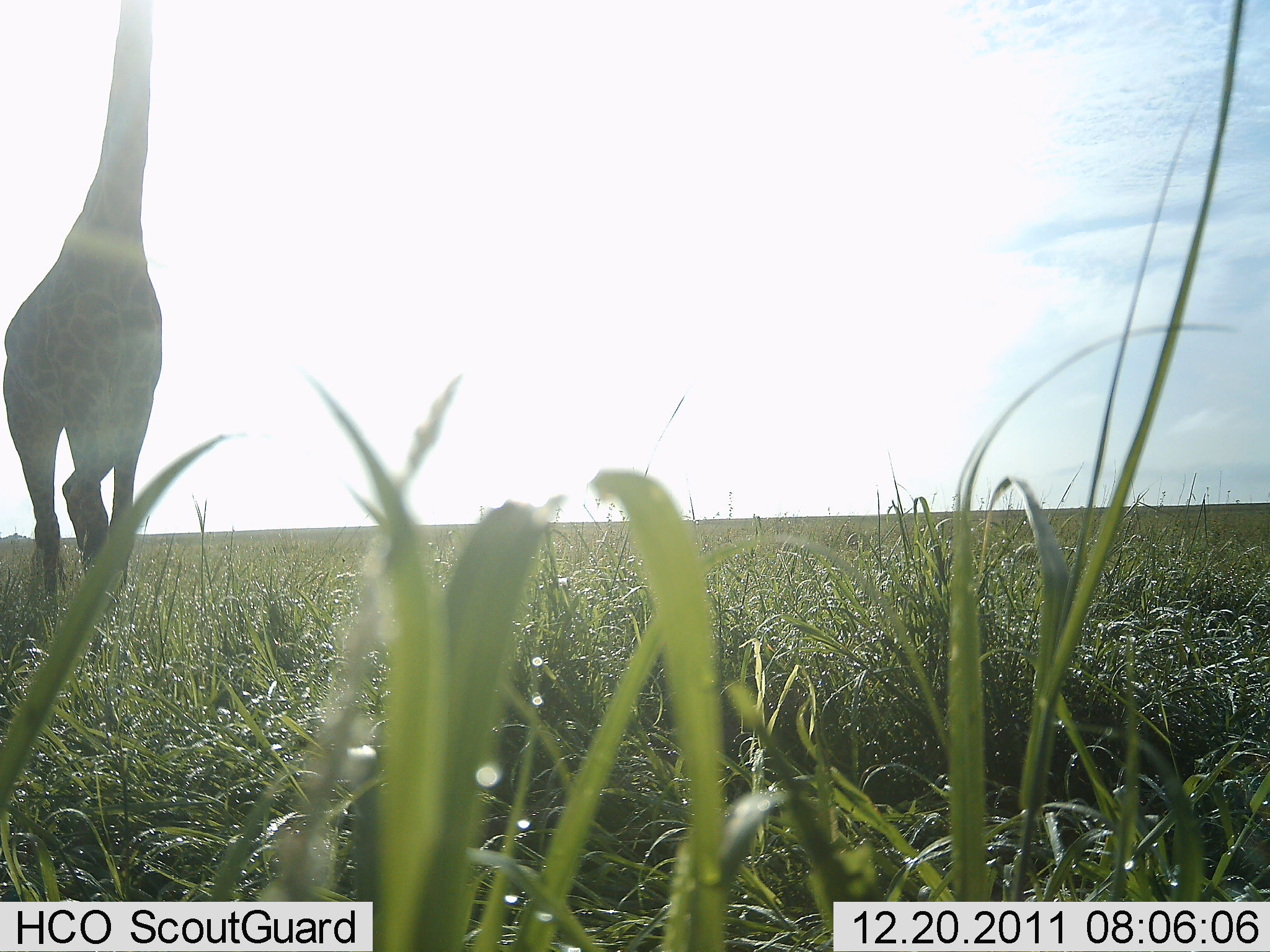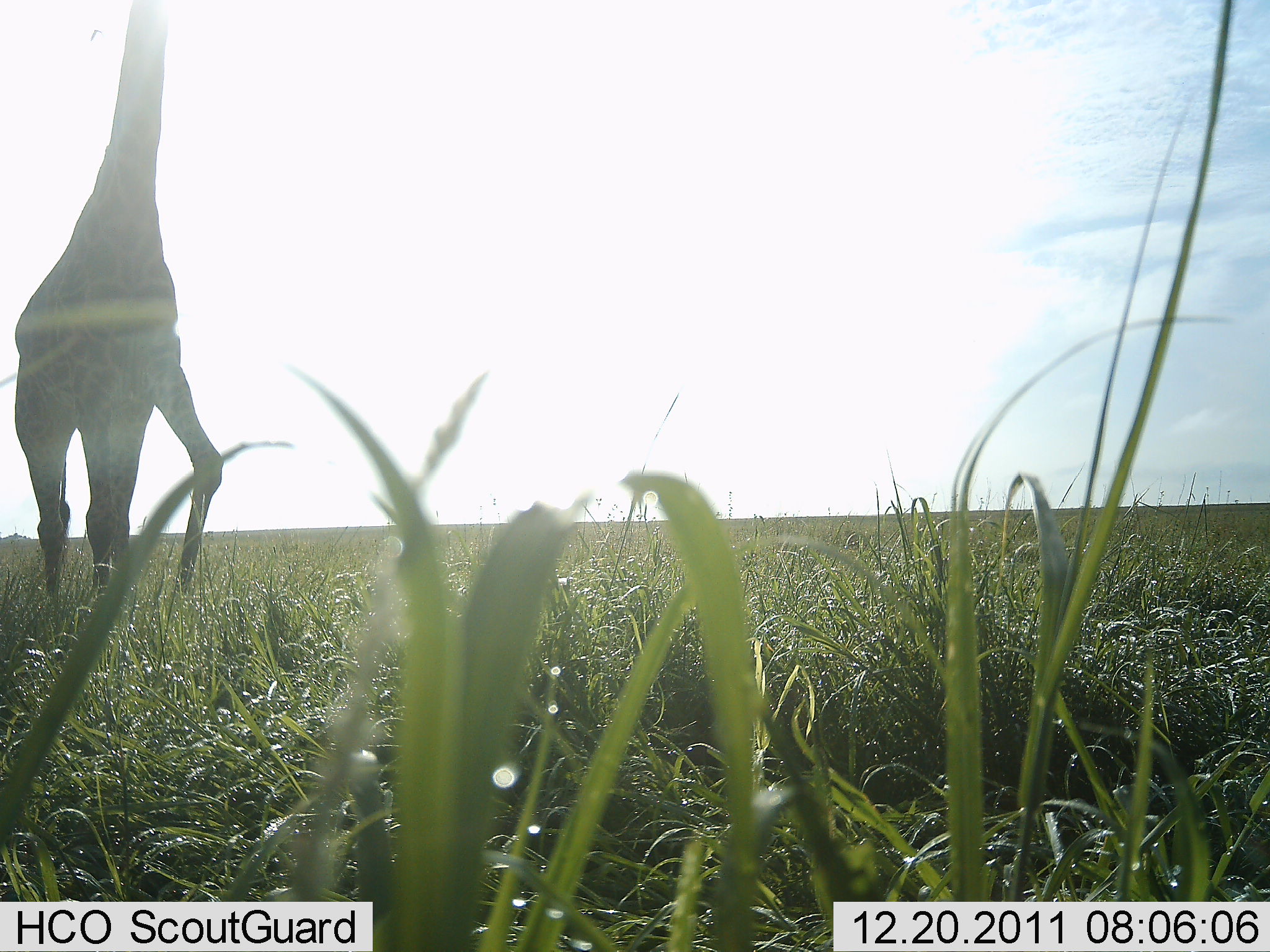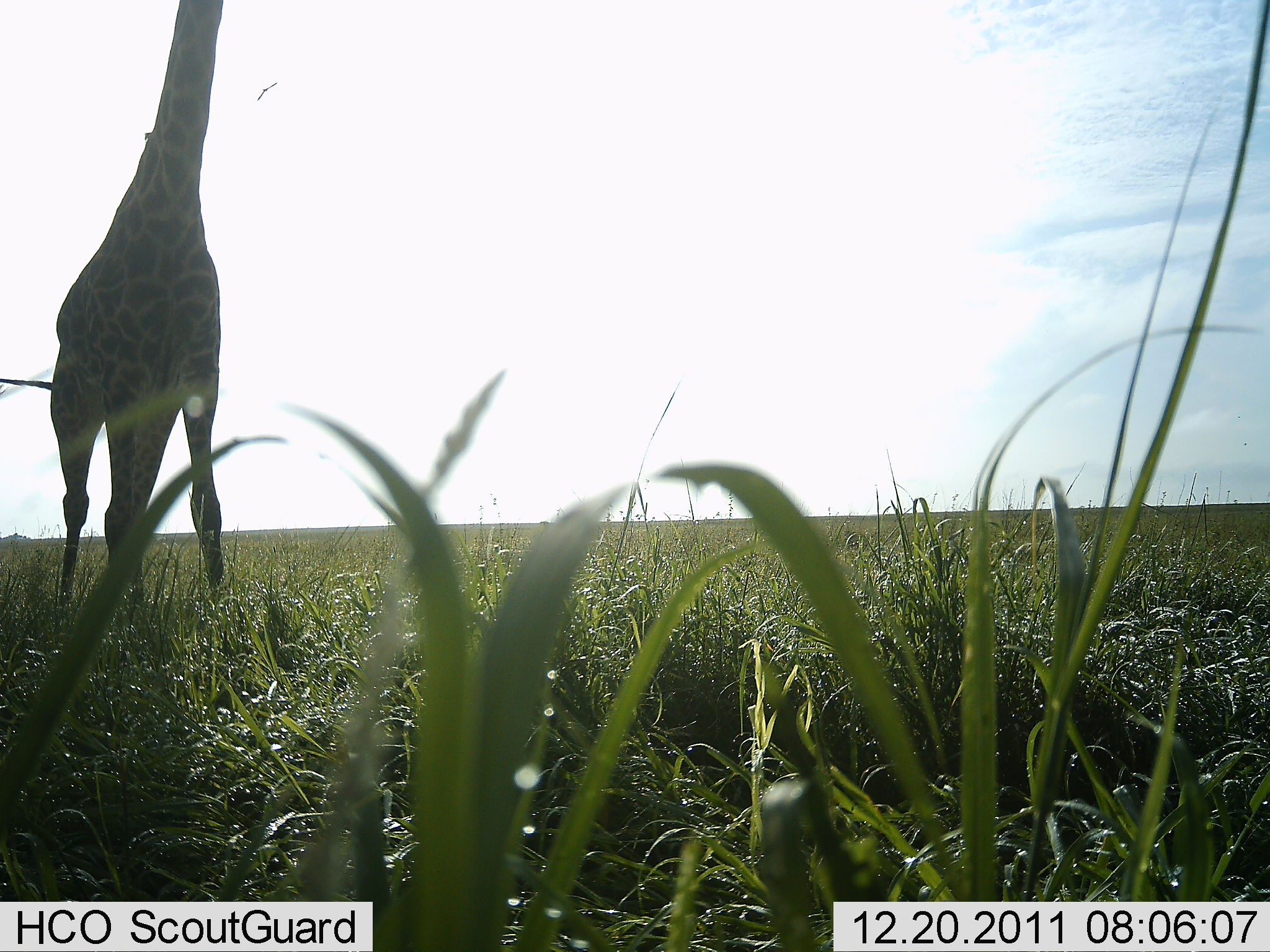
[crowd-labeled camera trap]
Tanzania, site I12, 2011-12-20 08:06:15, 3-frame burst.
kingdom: Animalia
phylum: Chordata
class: Mammalia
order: Artiodactyla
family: Giraffidae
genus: Giraffa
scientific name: Giraffa camelopardalis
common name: giraffe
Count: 1.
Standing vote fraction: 31%.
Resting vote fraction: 0%.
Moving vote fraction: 77%.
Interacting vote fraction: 0%.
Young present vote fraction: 0%.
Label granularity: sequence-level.